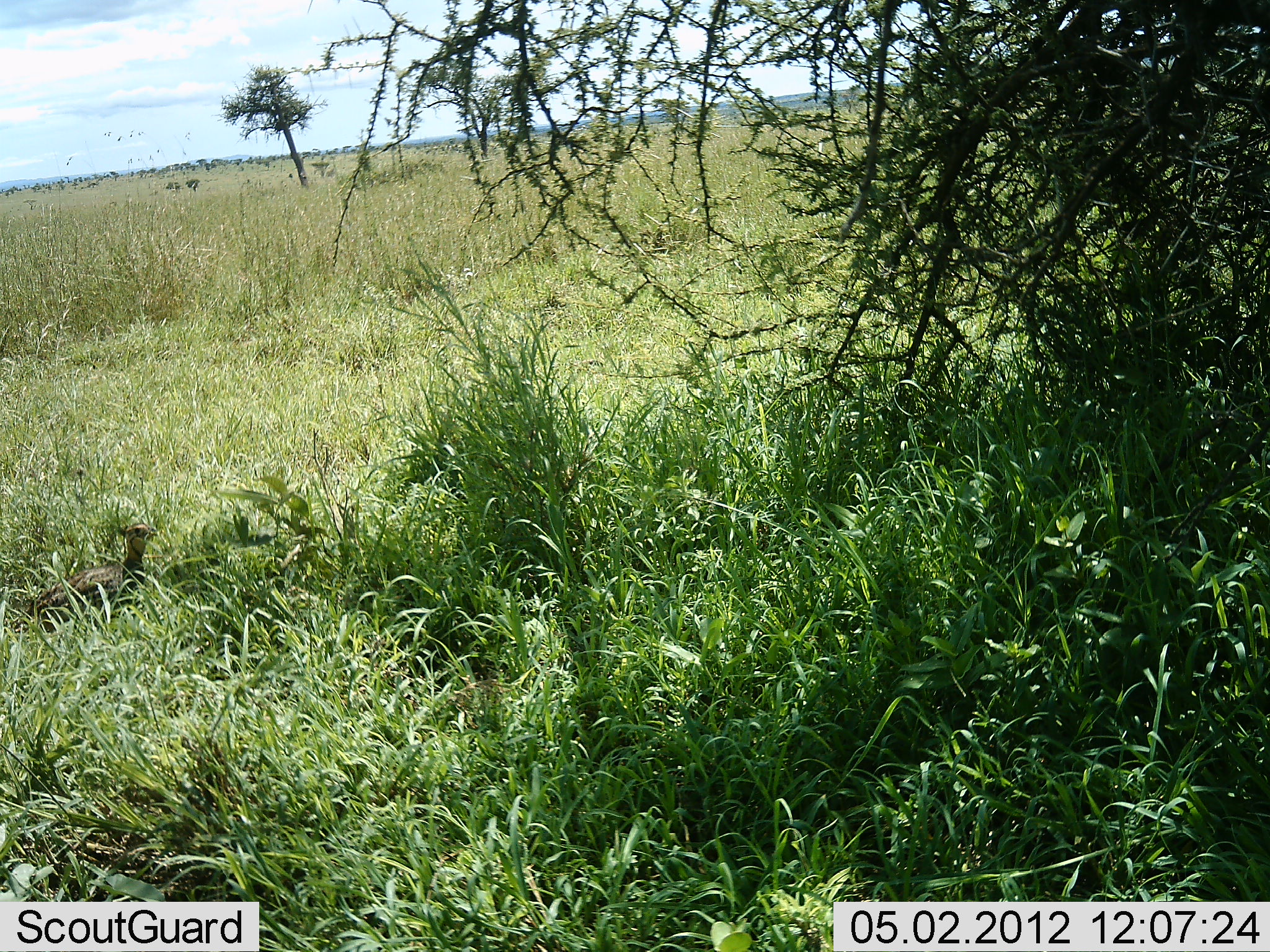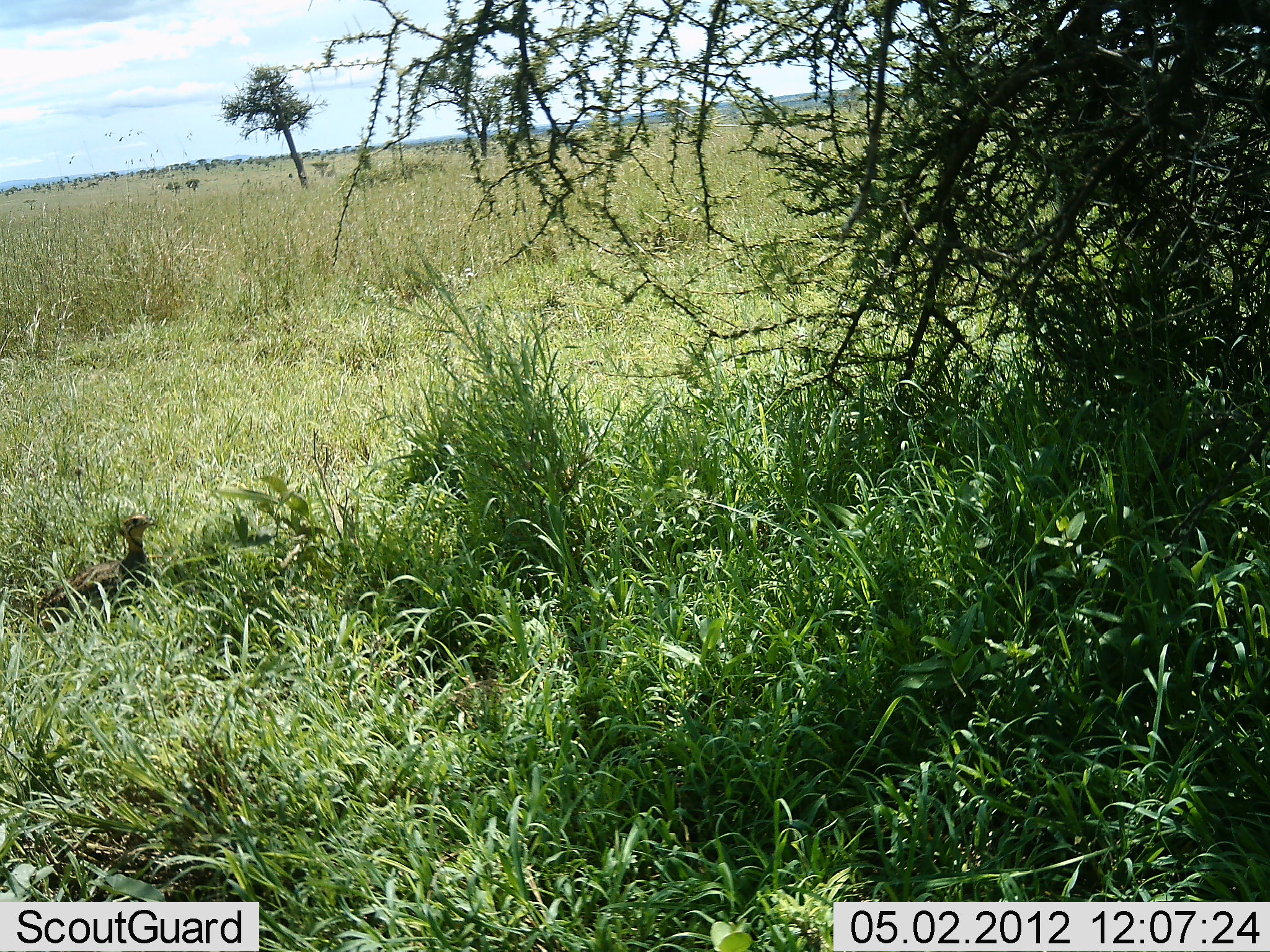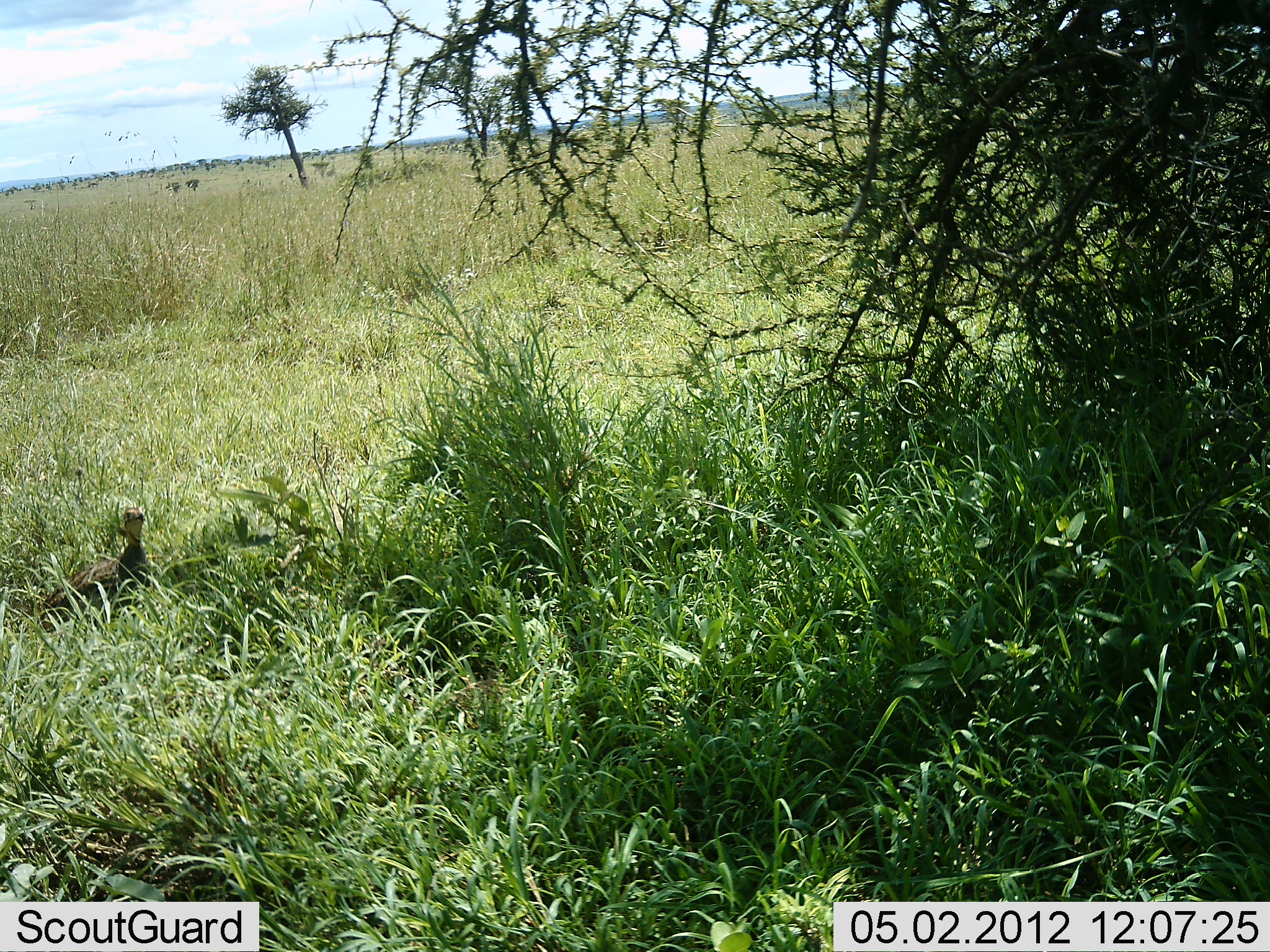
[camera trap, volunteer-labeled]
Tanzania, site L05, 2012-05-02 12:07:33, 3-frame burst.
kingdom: Animalia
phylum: Chordata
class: Aves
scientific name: Aves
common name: bird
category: otherbird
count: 1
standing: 85%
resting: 5%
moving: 10%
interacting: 0%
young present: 0%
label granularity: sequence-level